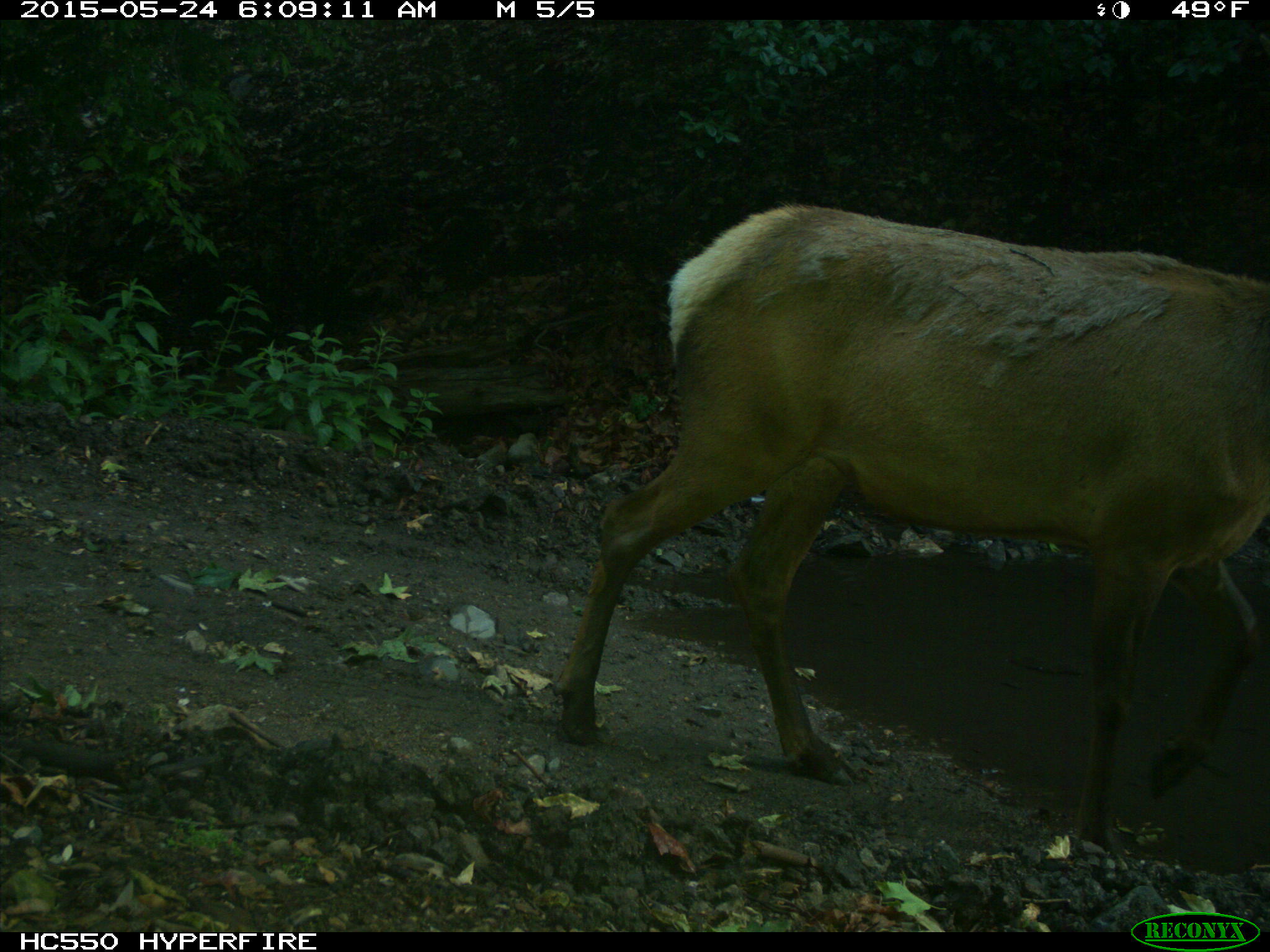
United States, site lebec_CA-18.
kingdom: Animalia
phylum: Chordata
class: Mammalia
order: Artiodactyla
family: Cervidae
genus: Cervus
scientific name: Cervus canadensis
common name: elk